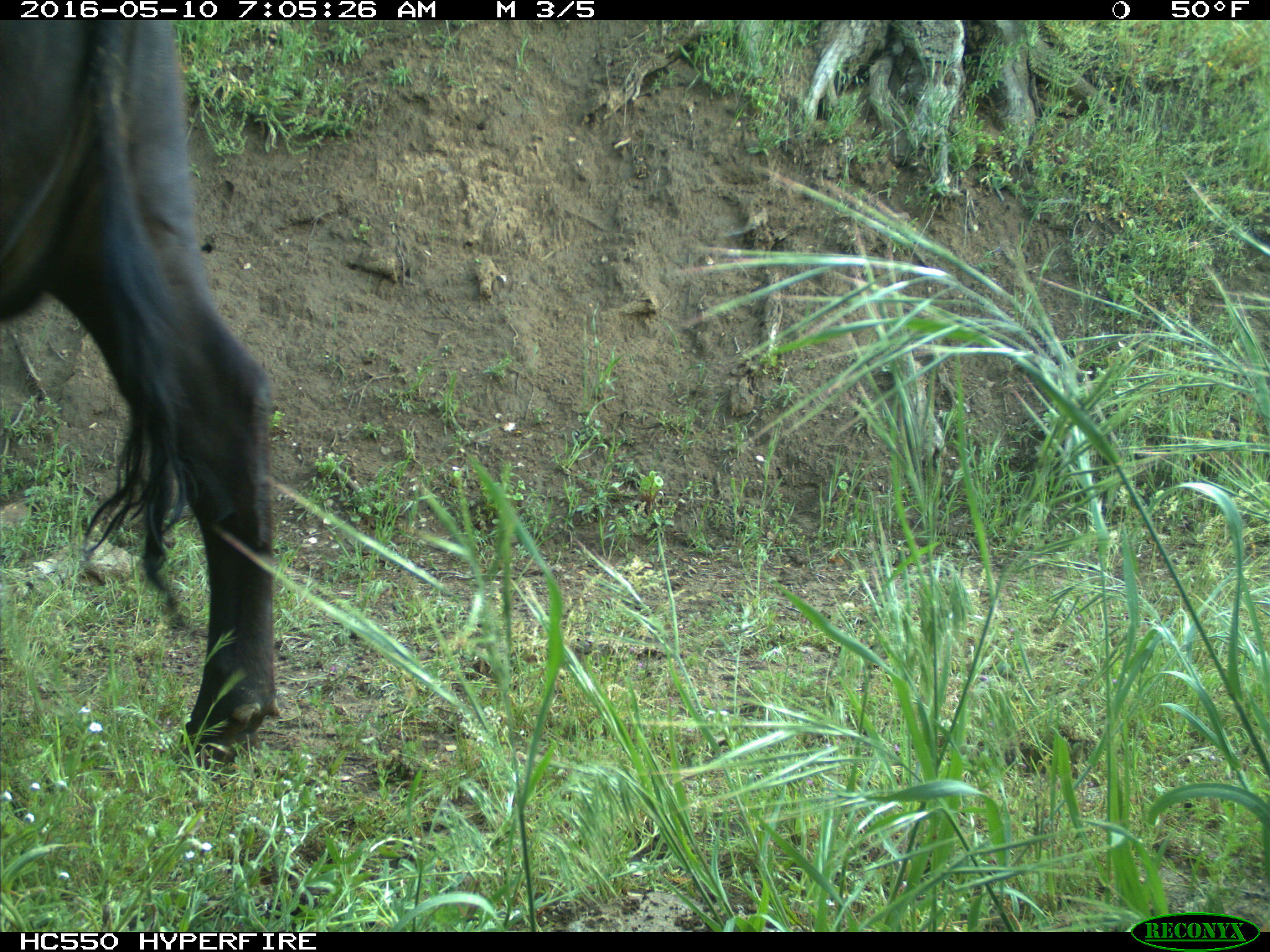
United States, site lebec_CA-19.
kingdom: Animalia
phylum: Chordata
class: Mammalia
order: Artiodactyla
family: Bovidae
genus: Bos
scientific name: Bos taurus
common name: domestic cow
Bos taurus (domestic cow).